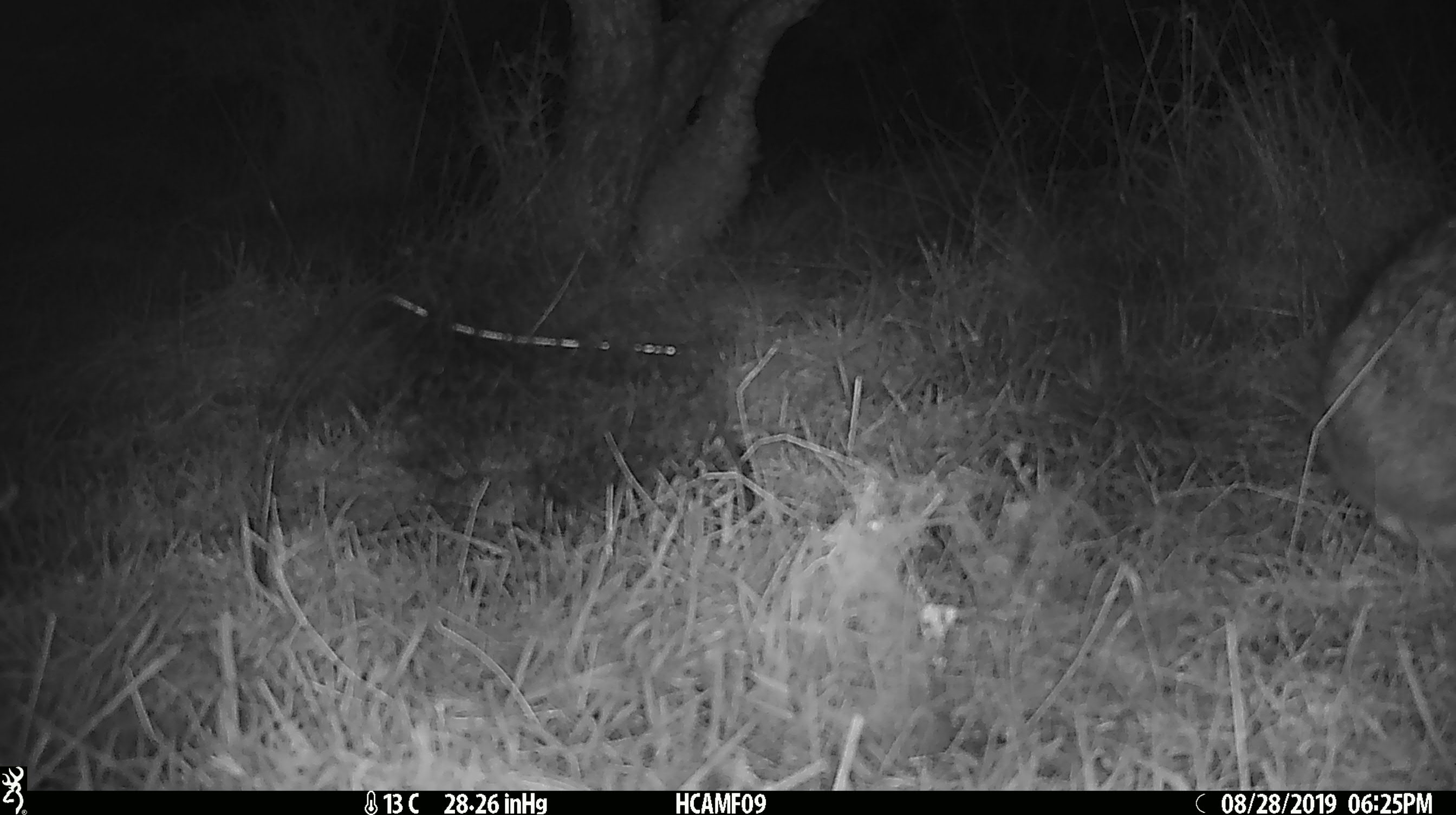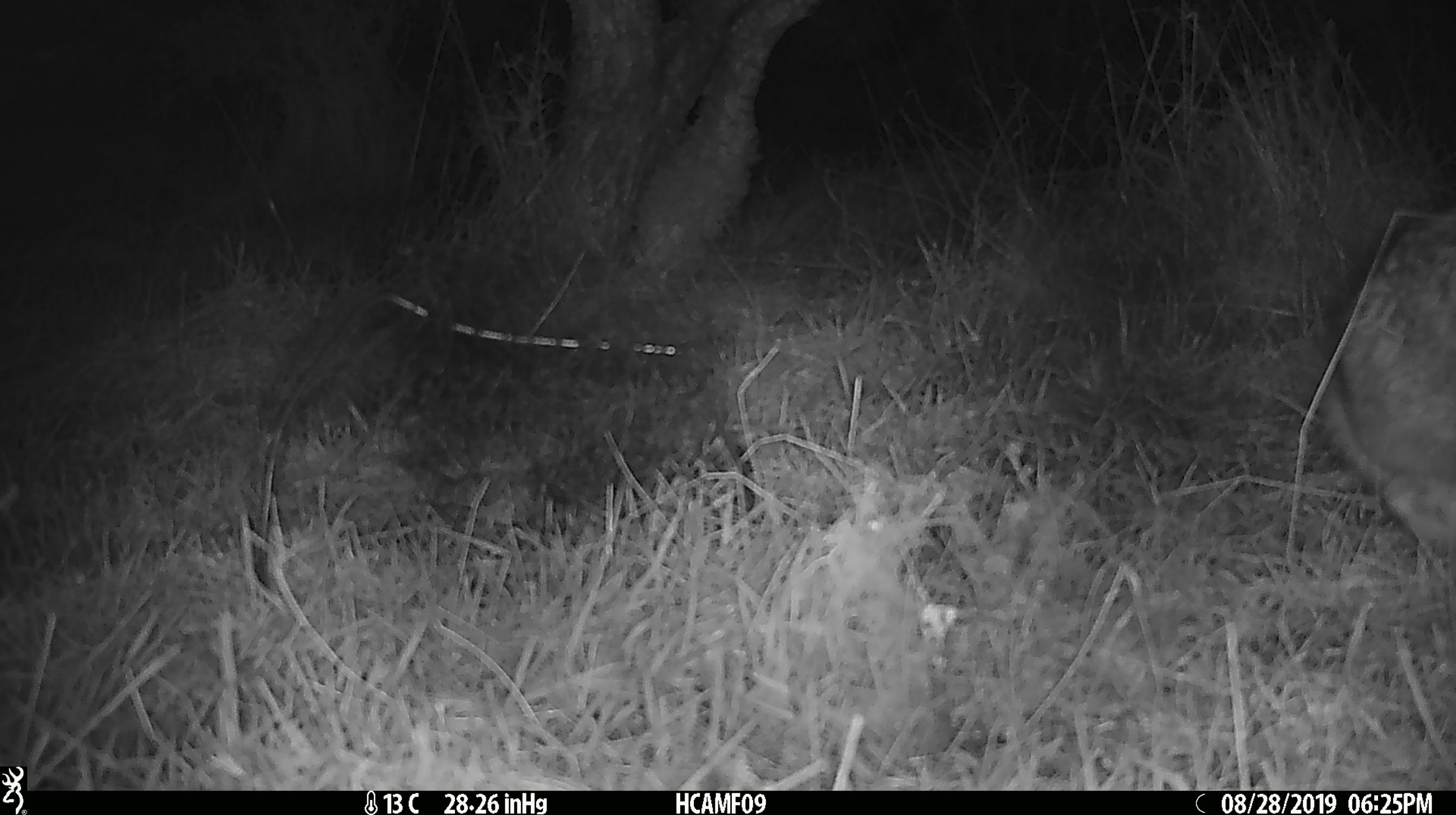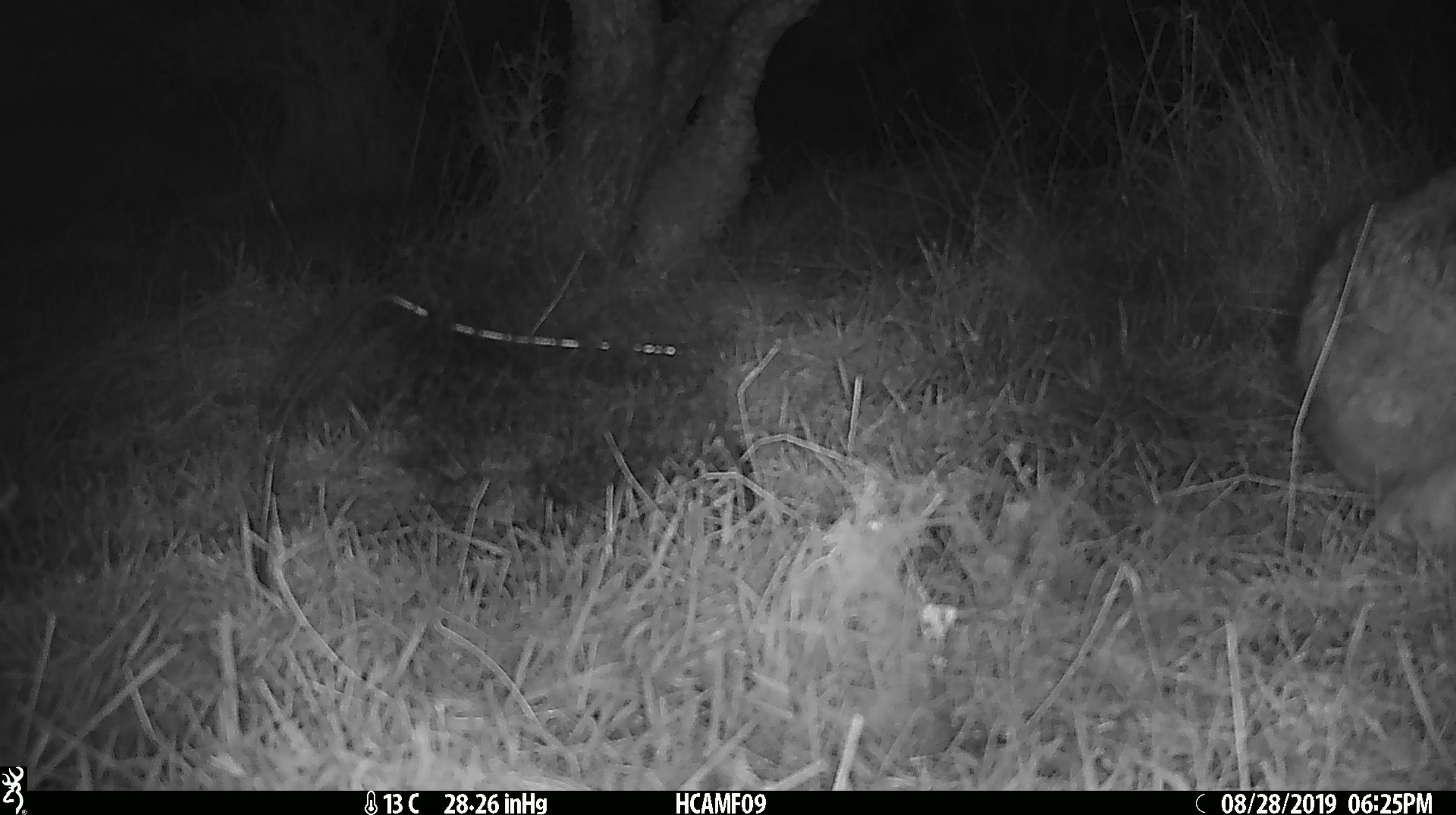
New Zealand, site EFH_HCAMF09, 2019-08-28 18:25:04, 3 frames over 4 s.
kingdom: Animalia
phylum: Chordata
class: Mammalia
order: Lagomorpha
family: Leporidae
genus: Oryctolagus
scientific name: Oryctolagus cuniculus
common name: european rabbit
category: rabbit